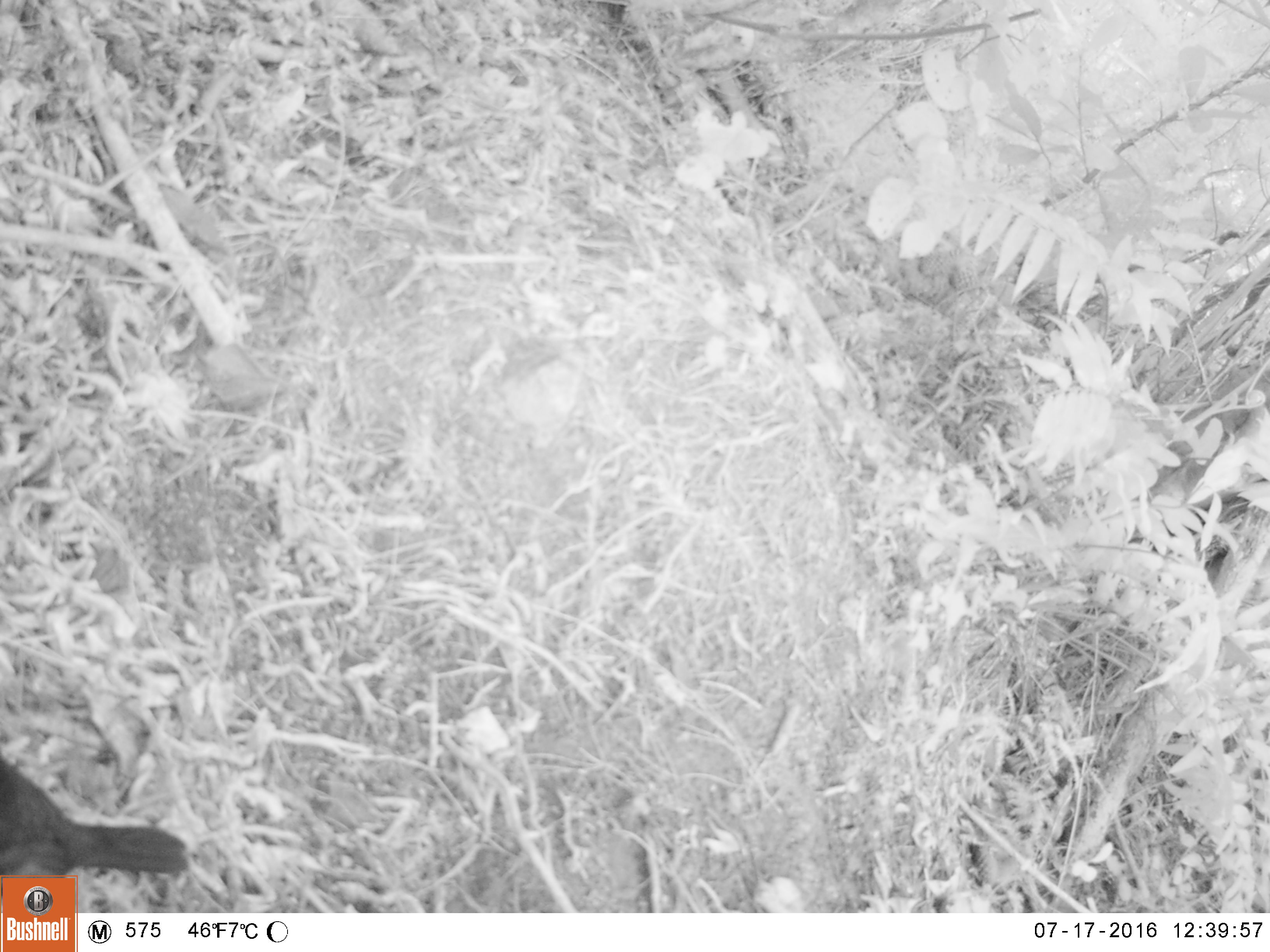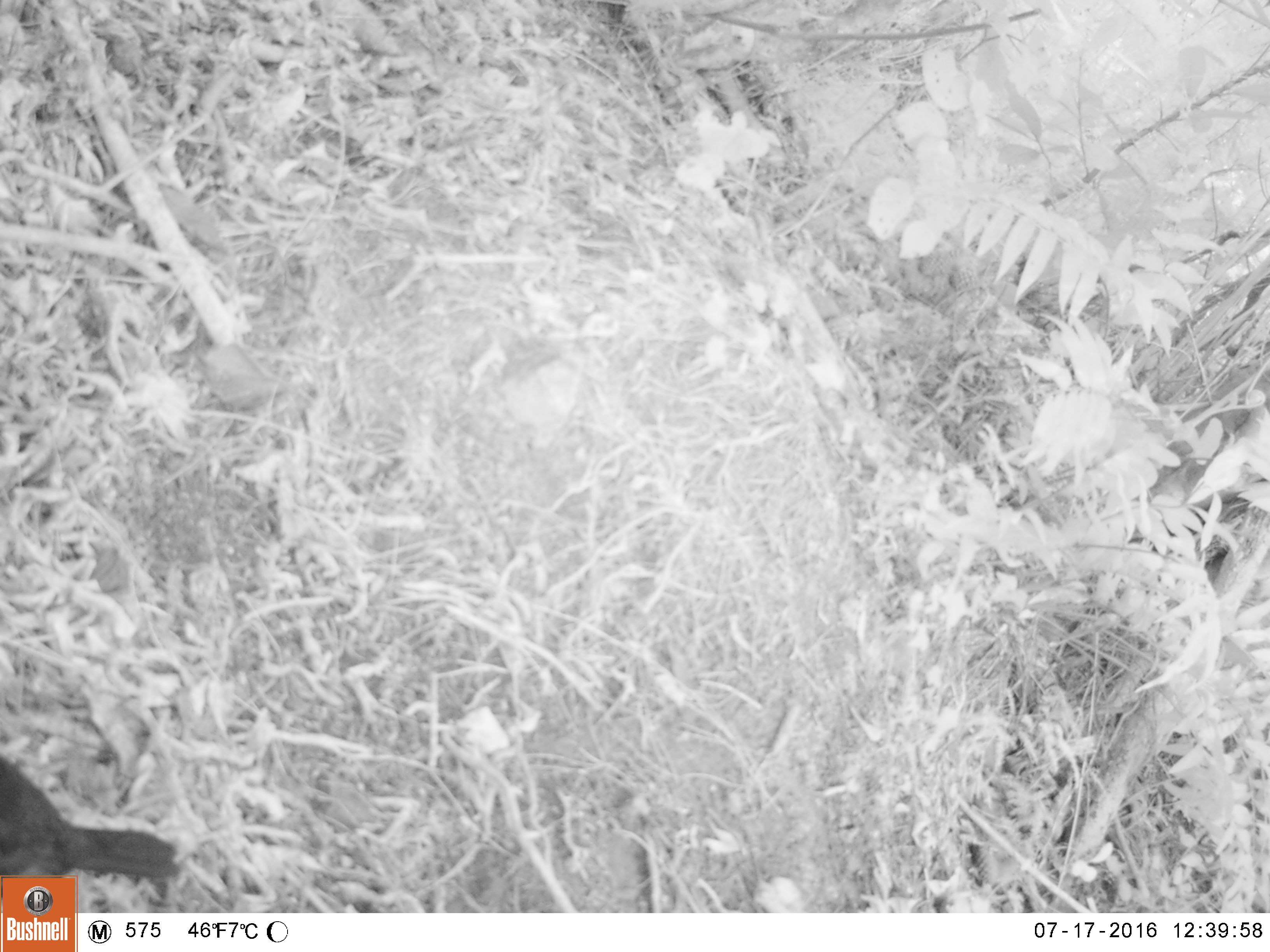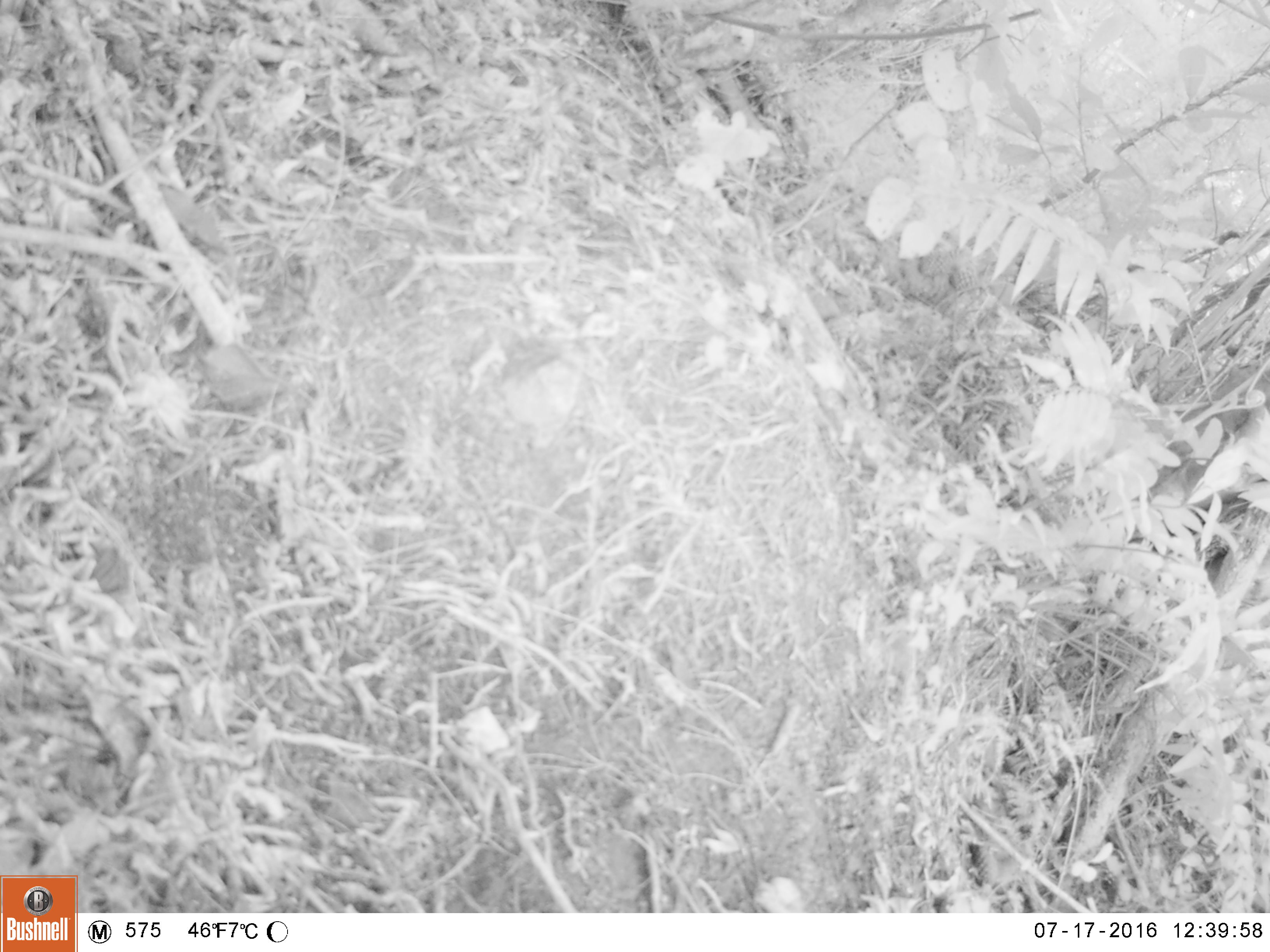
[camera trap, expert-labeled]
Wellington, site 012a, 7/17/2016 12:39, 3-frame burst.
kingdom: Animalia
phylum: Chordata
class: Aves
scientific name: Aves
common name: bird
Bird (Aves).